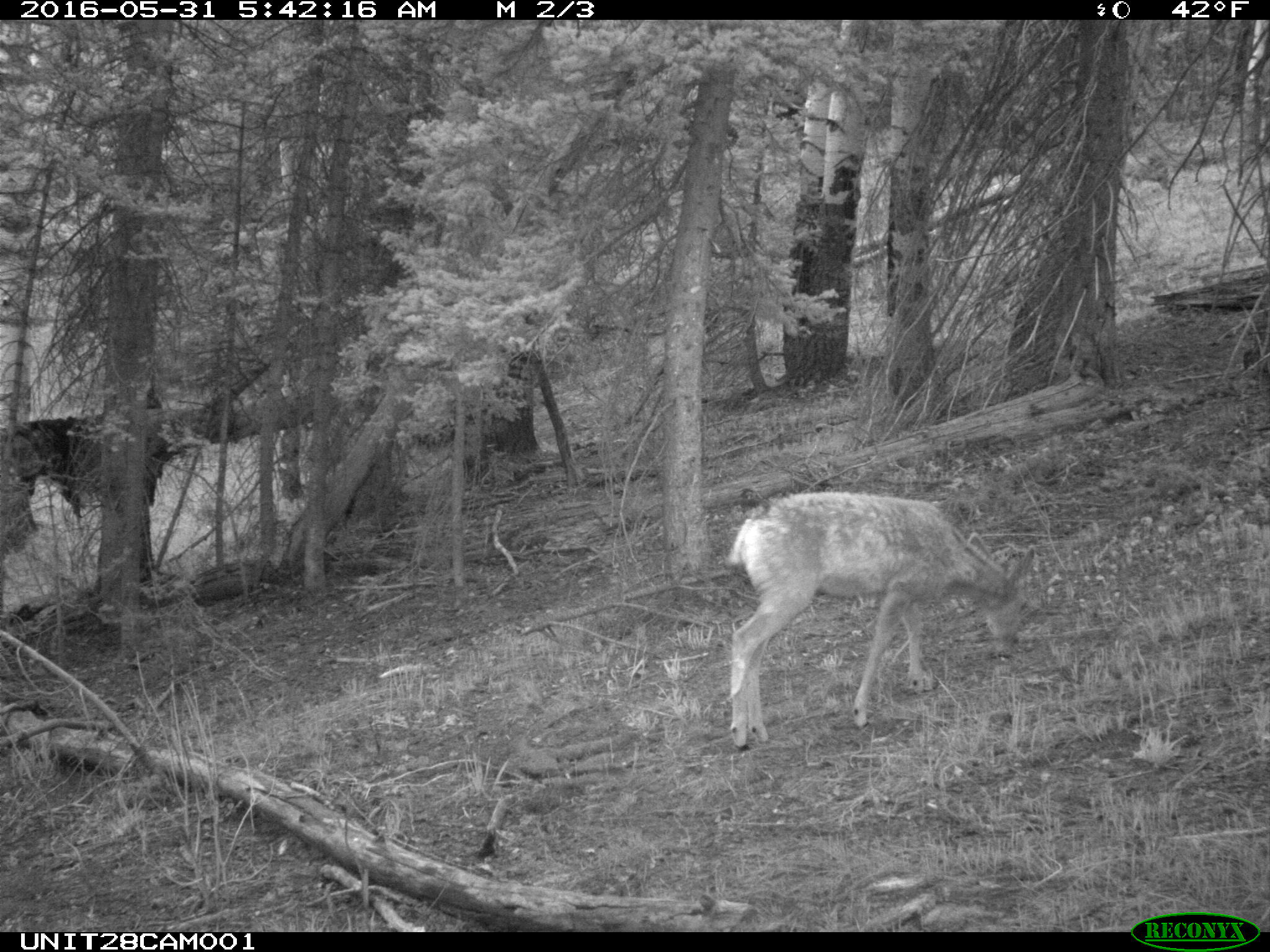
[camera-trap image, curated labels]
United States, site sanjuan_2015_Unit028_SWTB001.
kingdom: Animalia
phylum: Chordata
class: Mammalia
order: Artiodactyla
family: Cervidae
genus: Odocoileus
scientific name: Odocoileus hemionus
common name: mule deer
Odocoileus hemionus (mule deer).